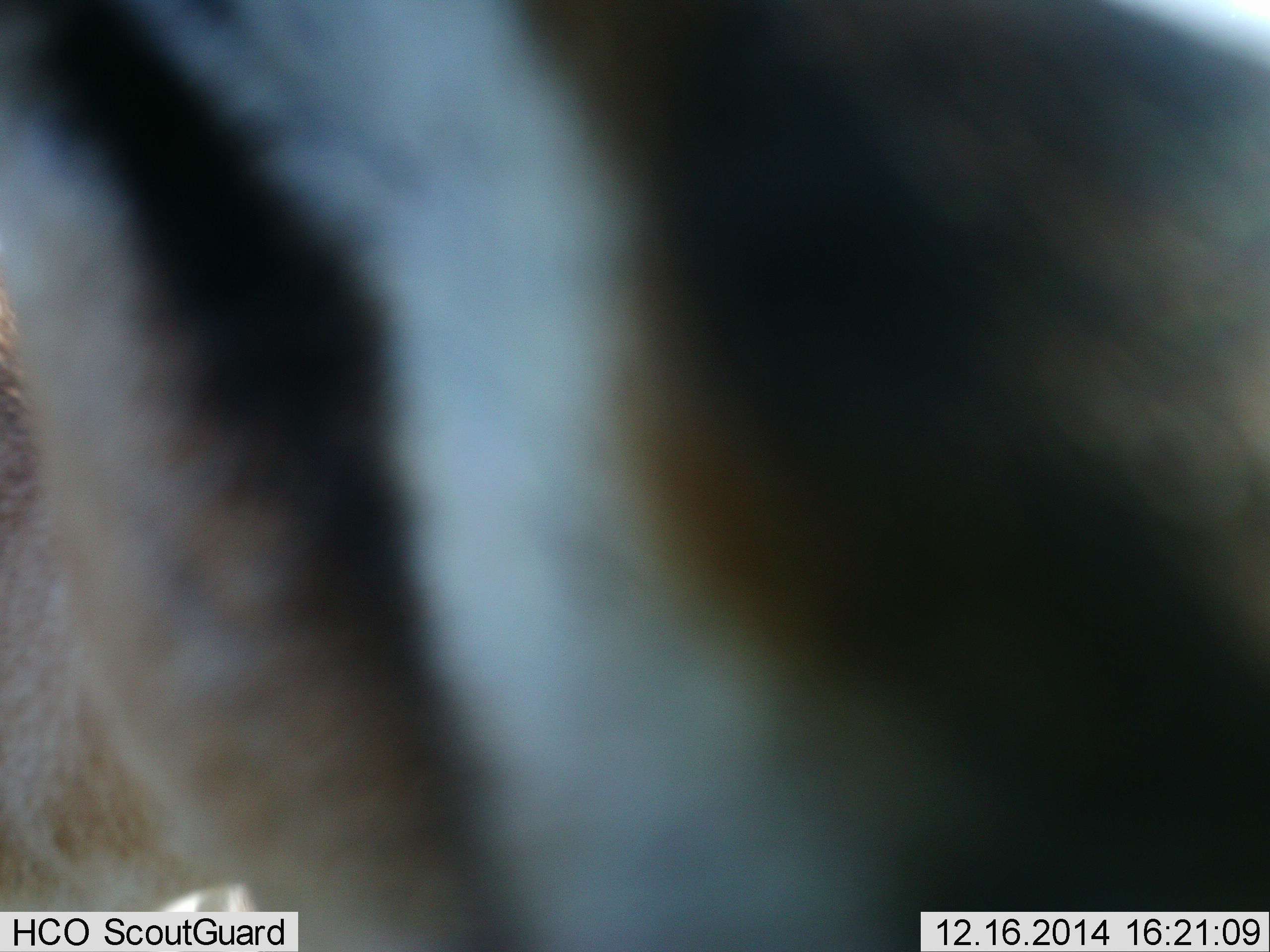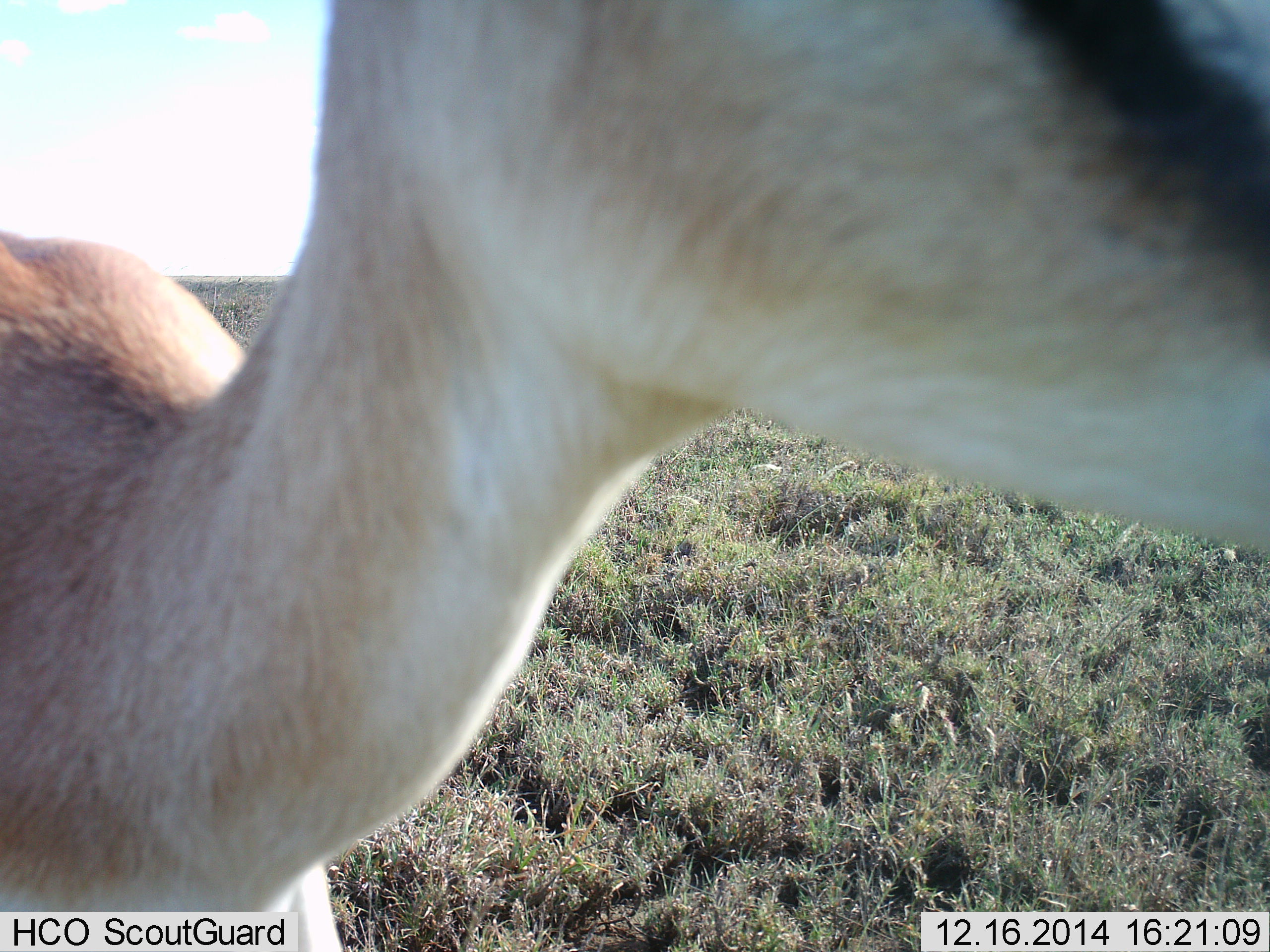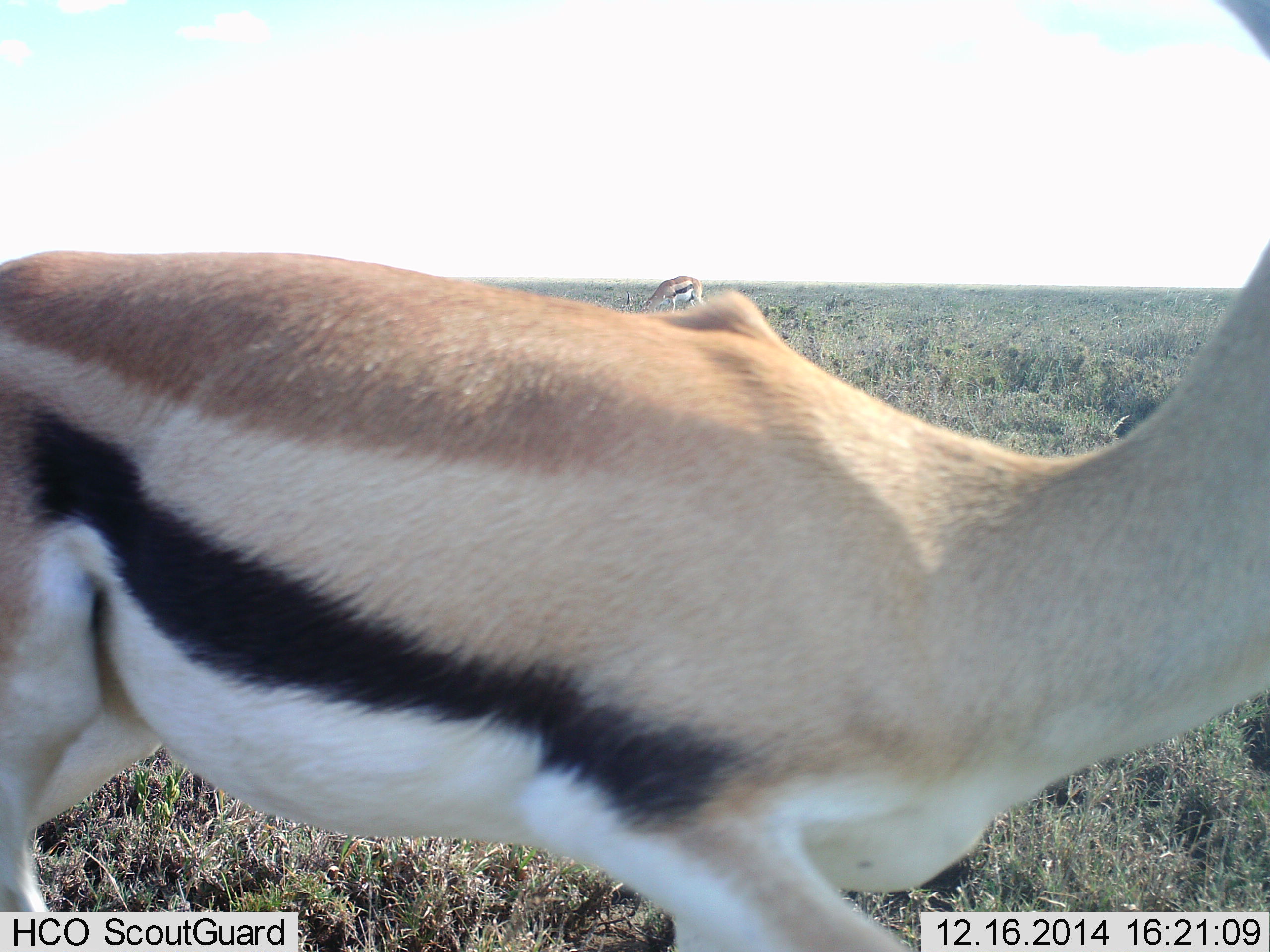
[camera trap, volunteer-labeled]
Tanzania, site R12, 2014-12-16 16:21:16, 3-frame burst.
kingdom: Animalia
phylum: Chordata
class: Mammalia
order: Artiodactyla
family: Bovidae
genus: Eudorcas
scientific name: Eudorcas thomsonii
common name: thomson's gazelle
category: gazellethomsons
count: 1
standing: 64%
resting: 0%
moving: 55%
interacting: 0%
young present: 0%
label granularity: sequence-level